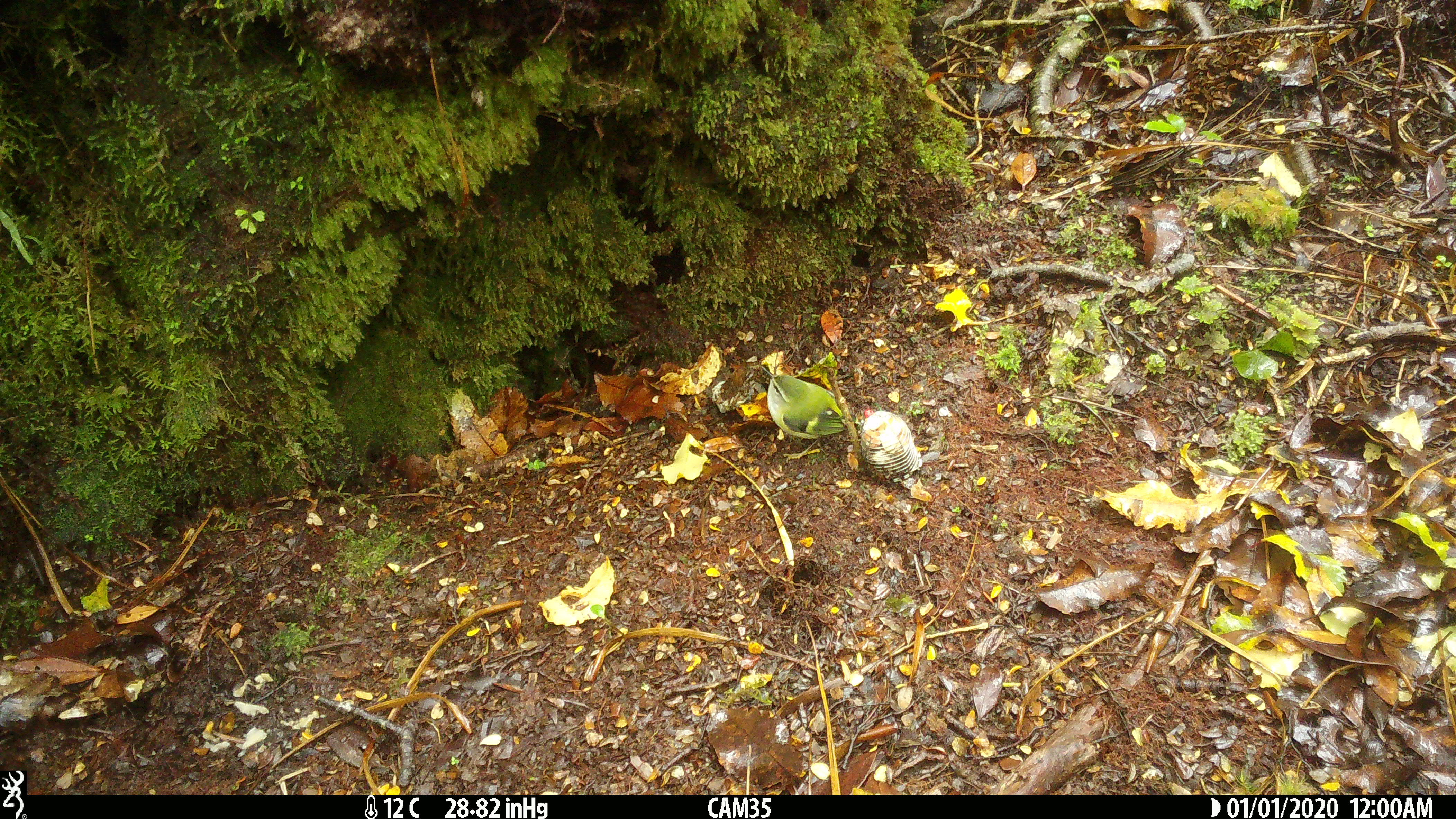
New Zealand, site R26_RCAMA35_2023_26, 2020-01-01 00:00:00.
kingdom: Animalia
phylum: Chordata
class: Aves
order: Passeriformes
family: Acanthisittidae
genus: Acanthisitta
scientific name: Acanthisitta chloris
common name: rifleman